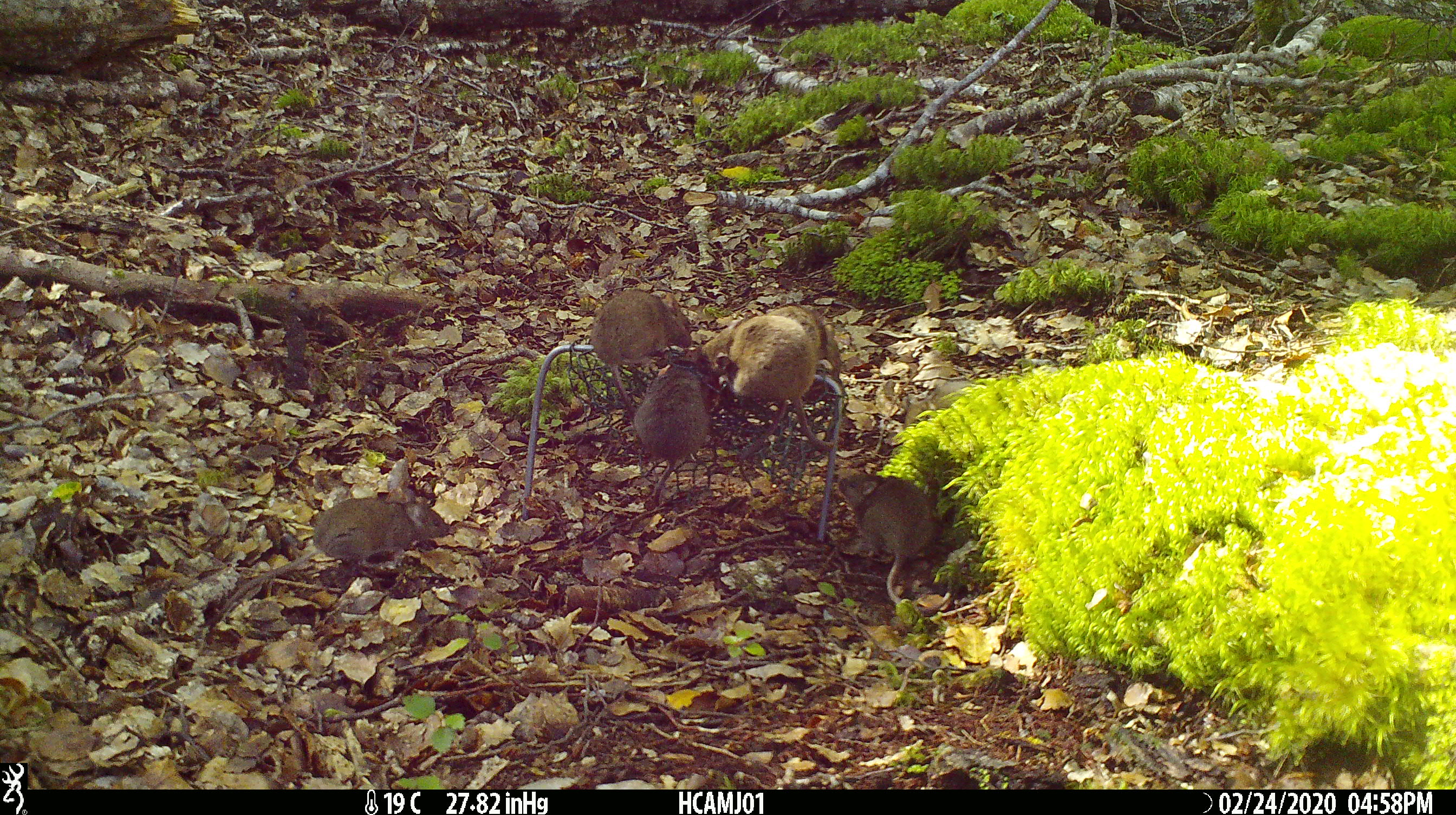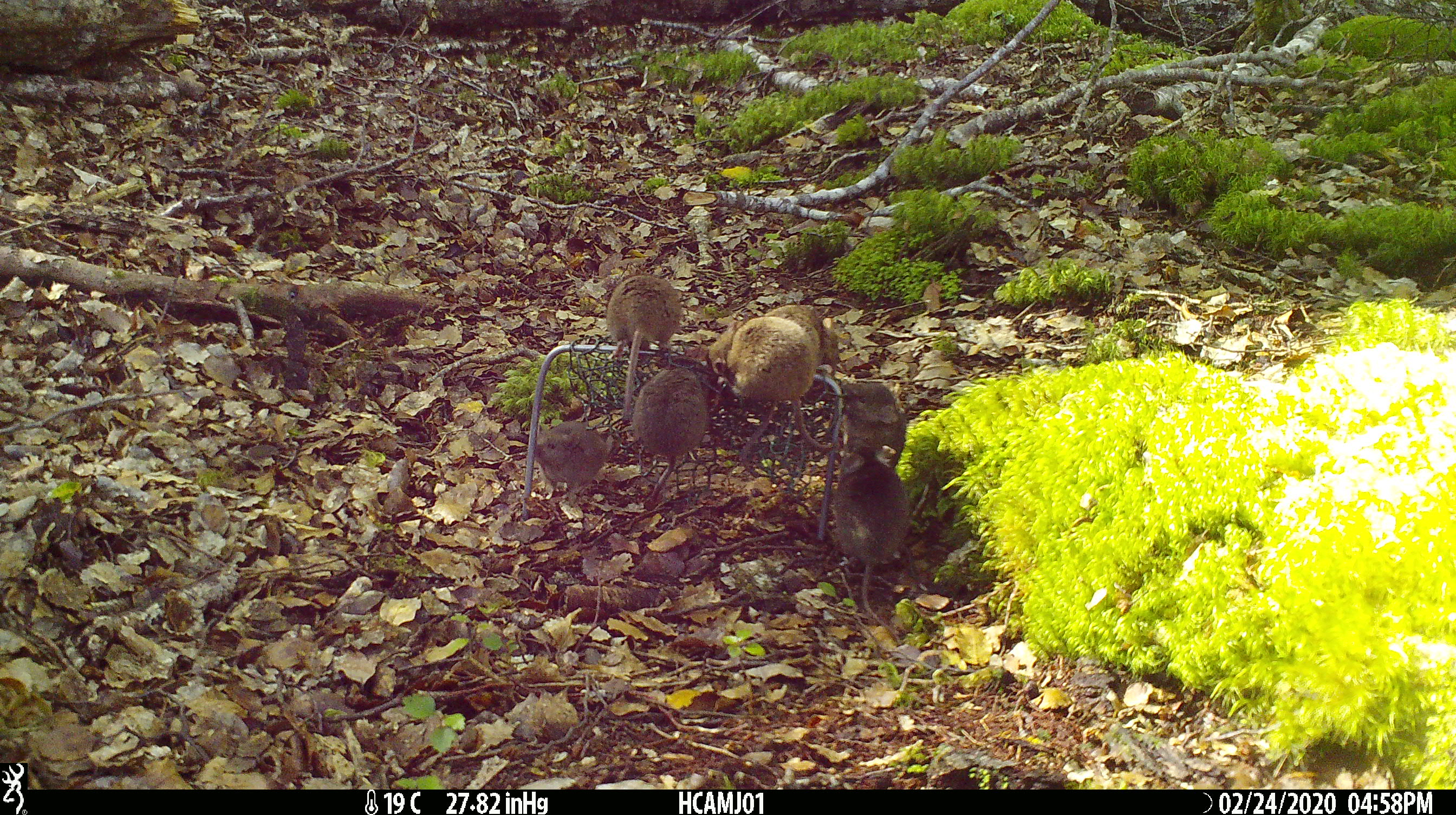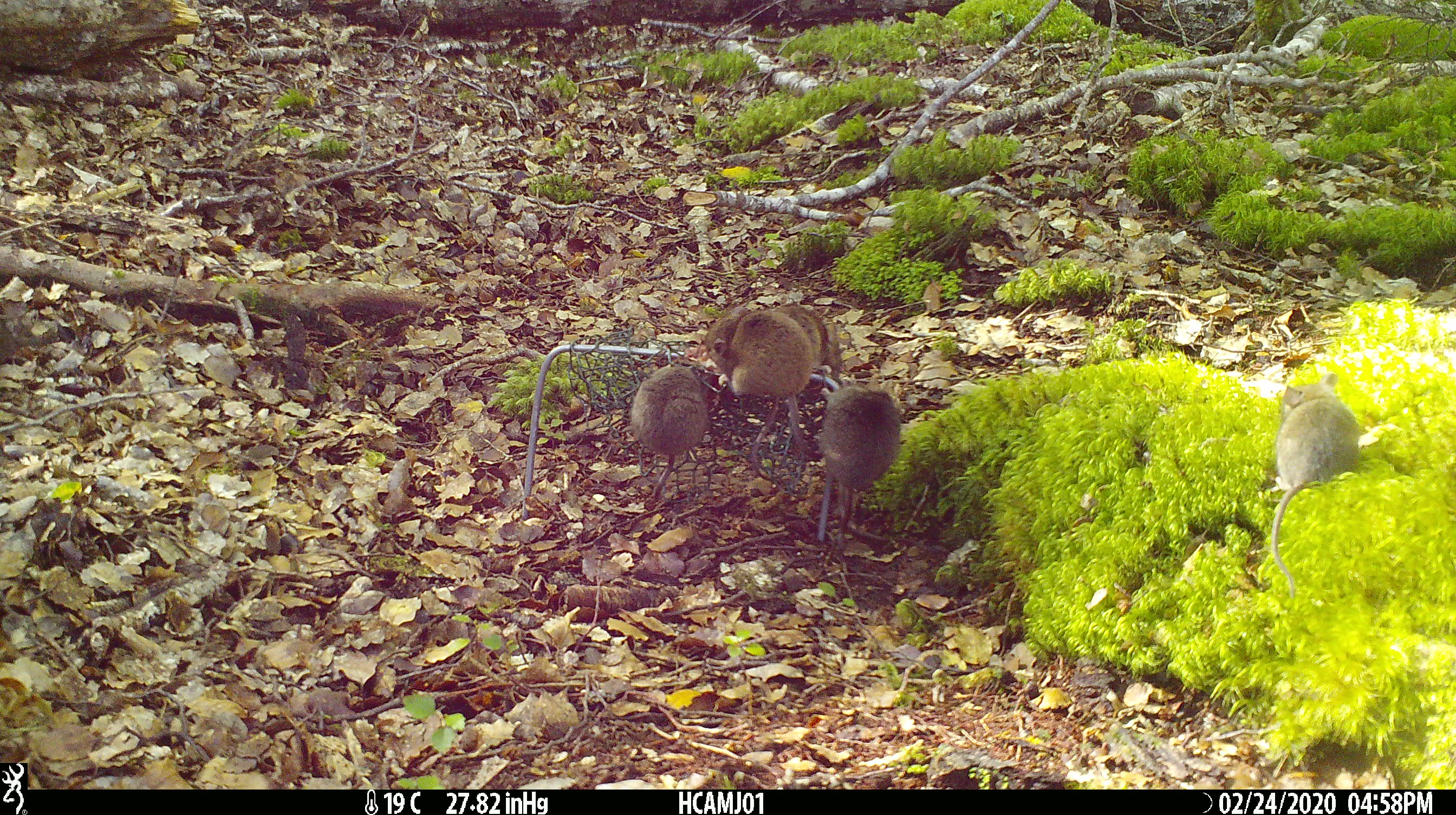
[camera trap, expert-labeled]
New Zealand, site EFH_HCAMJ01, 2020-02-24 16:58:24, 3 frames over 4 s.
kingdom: Animalia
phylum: Chordata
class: Mammalia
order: Rodentia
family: Muridae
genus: Mus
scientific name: Mus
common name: mouse